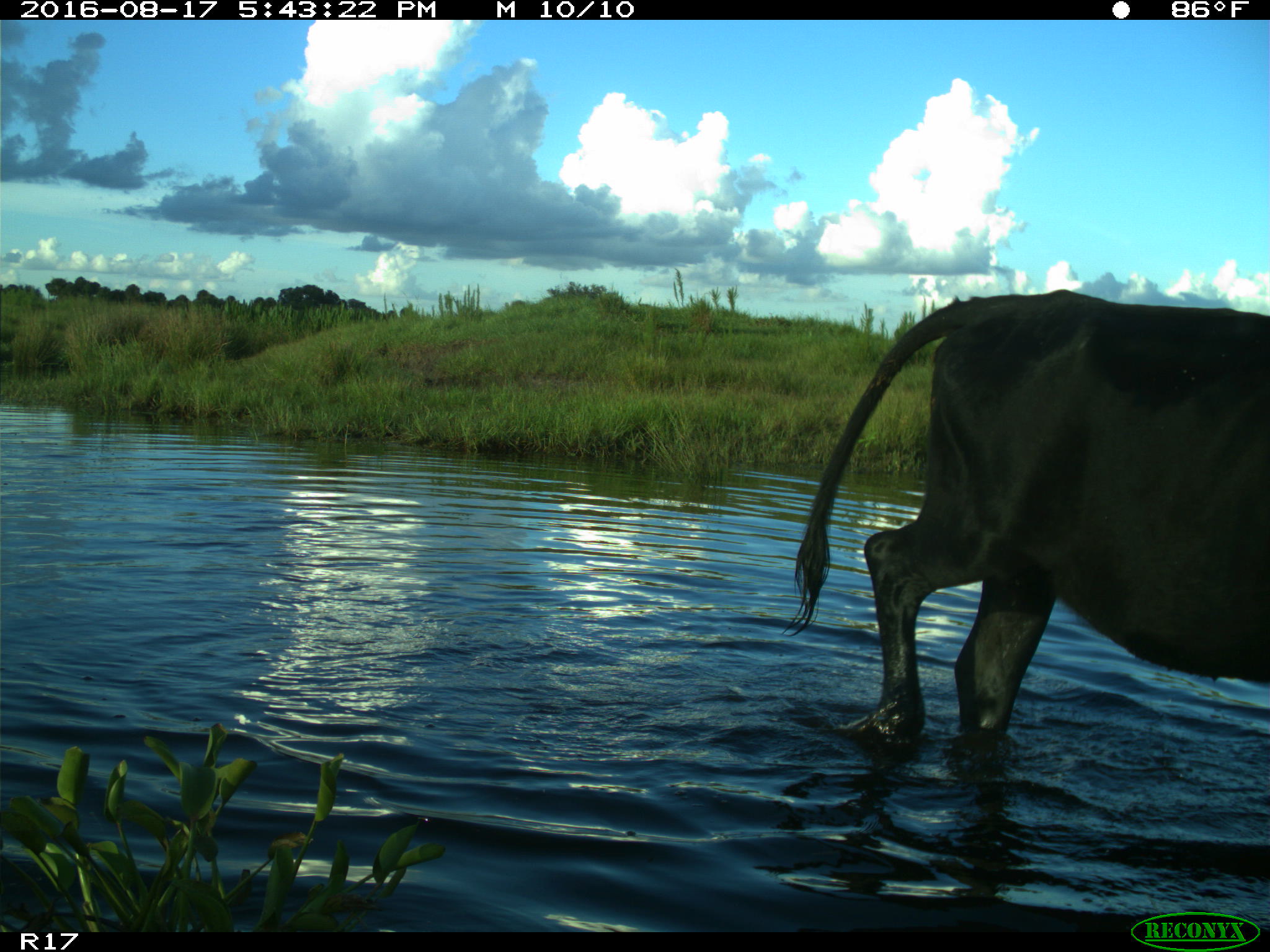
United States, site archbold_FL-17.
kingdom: Animalia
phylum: Chordata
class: Mammalia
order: Artiodactyla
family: Bovidae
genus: Bos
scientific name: Bos taurus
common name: domestic cow